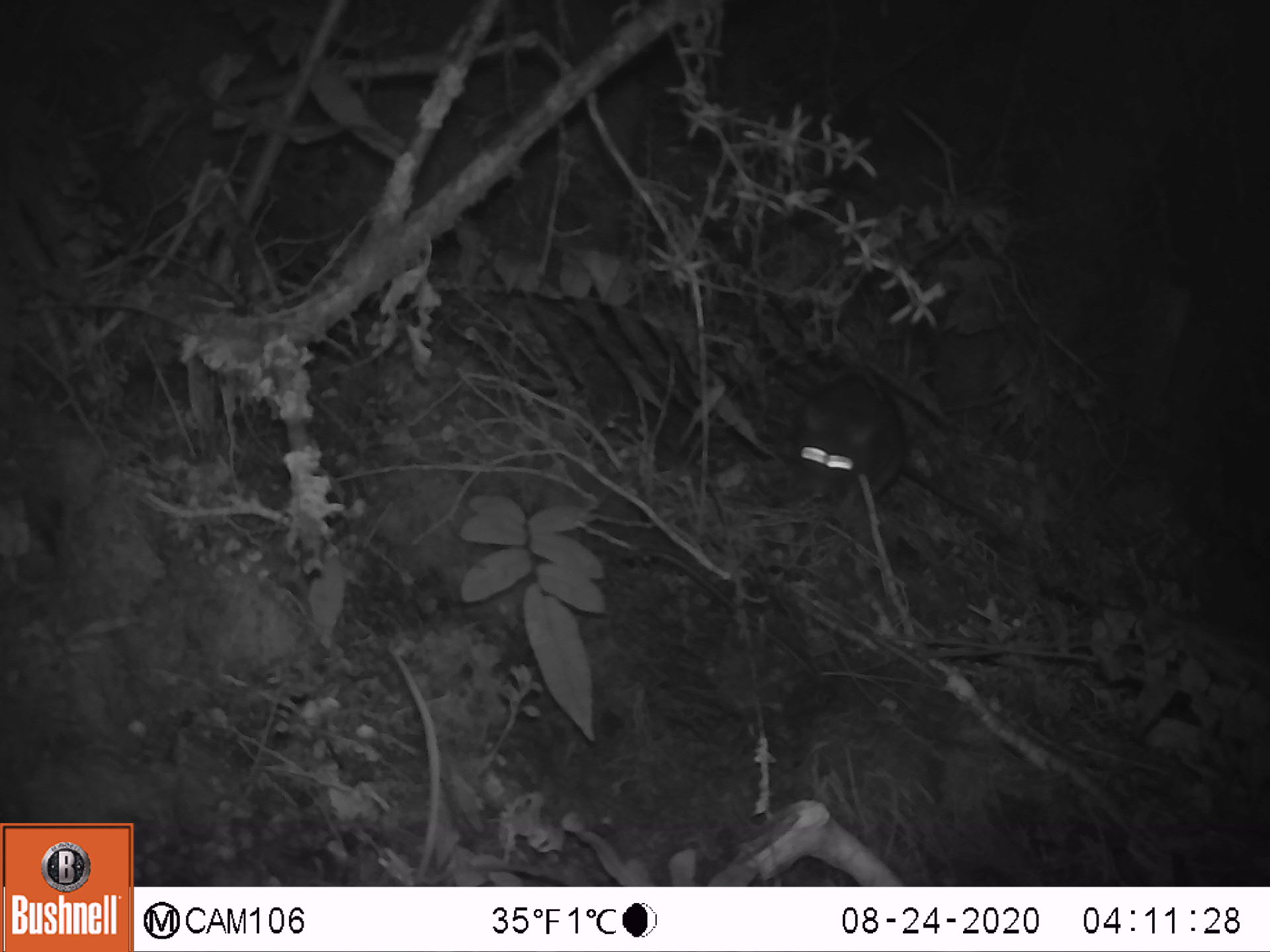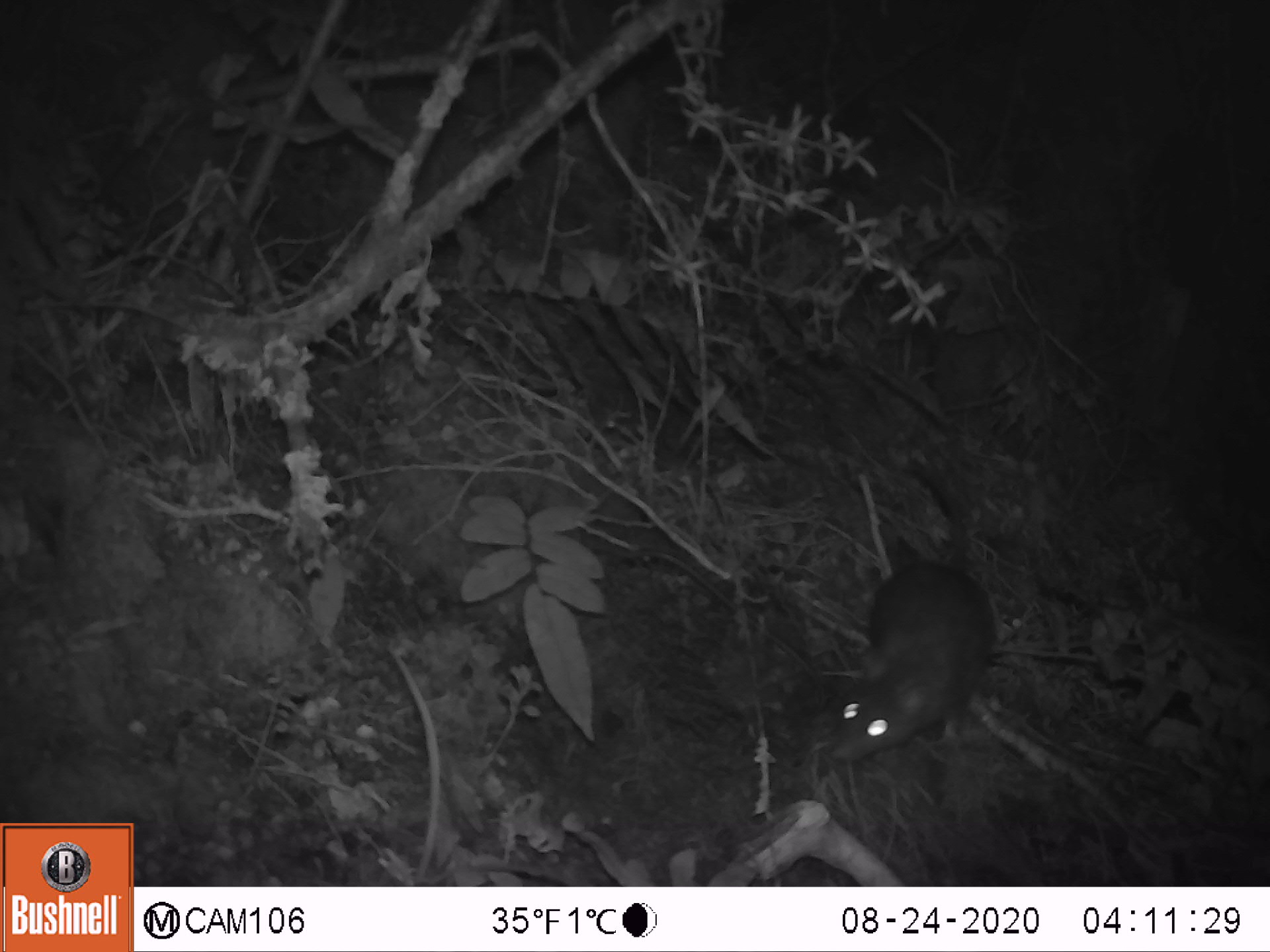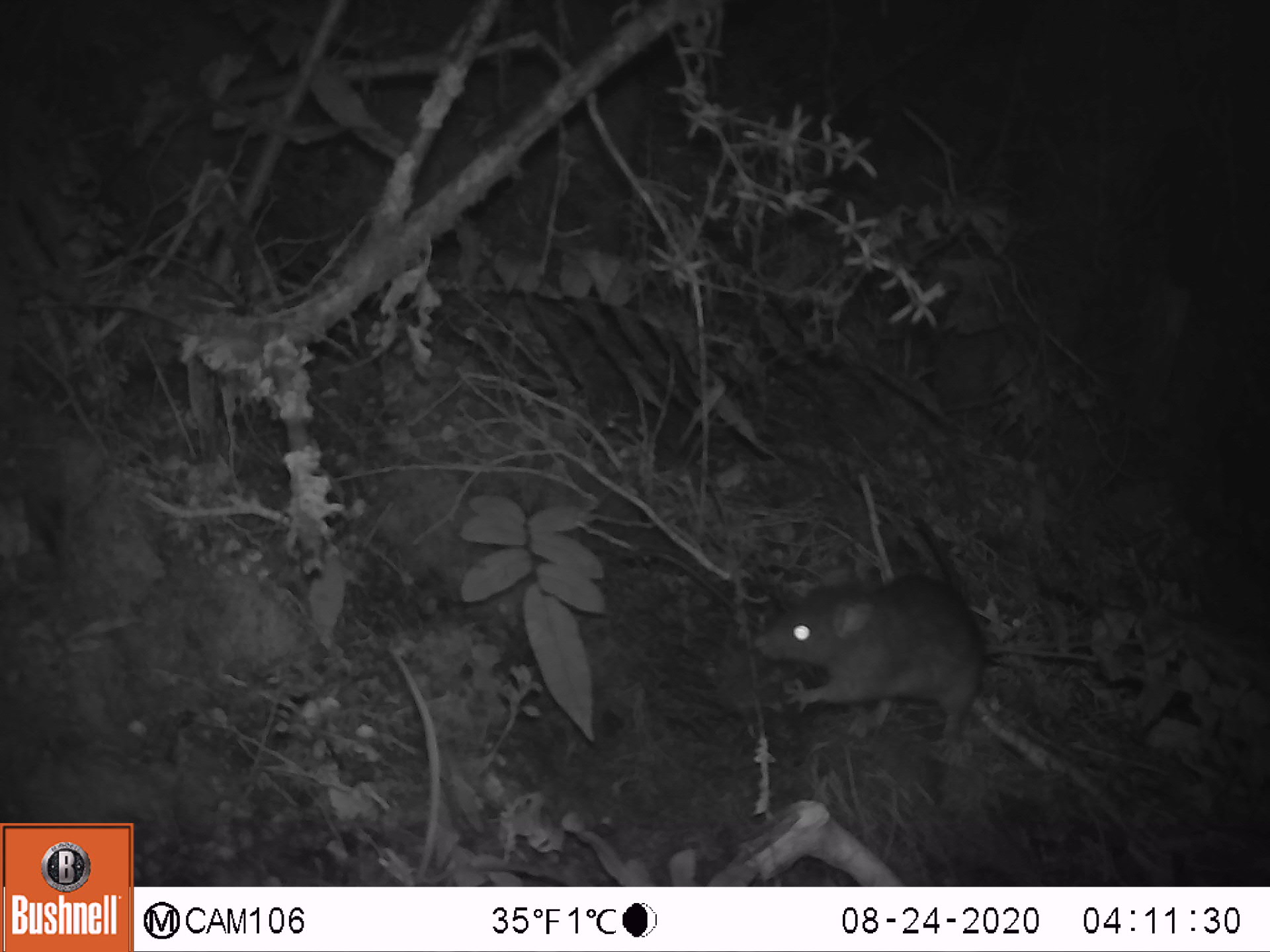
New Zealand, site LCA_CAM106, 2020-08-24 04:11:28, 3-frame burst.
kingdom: Animalia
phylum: Chordata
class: Mammalia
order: Rodentia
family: Muridae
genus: Rattus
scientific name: Rattus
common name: rat